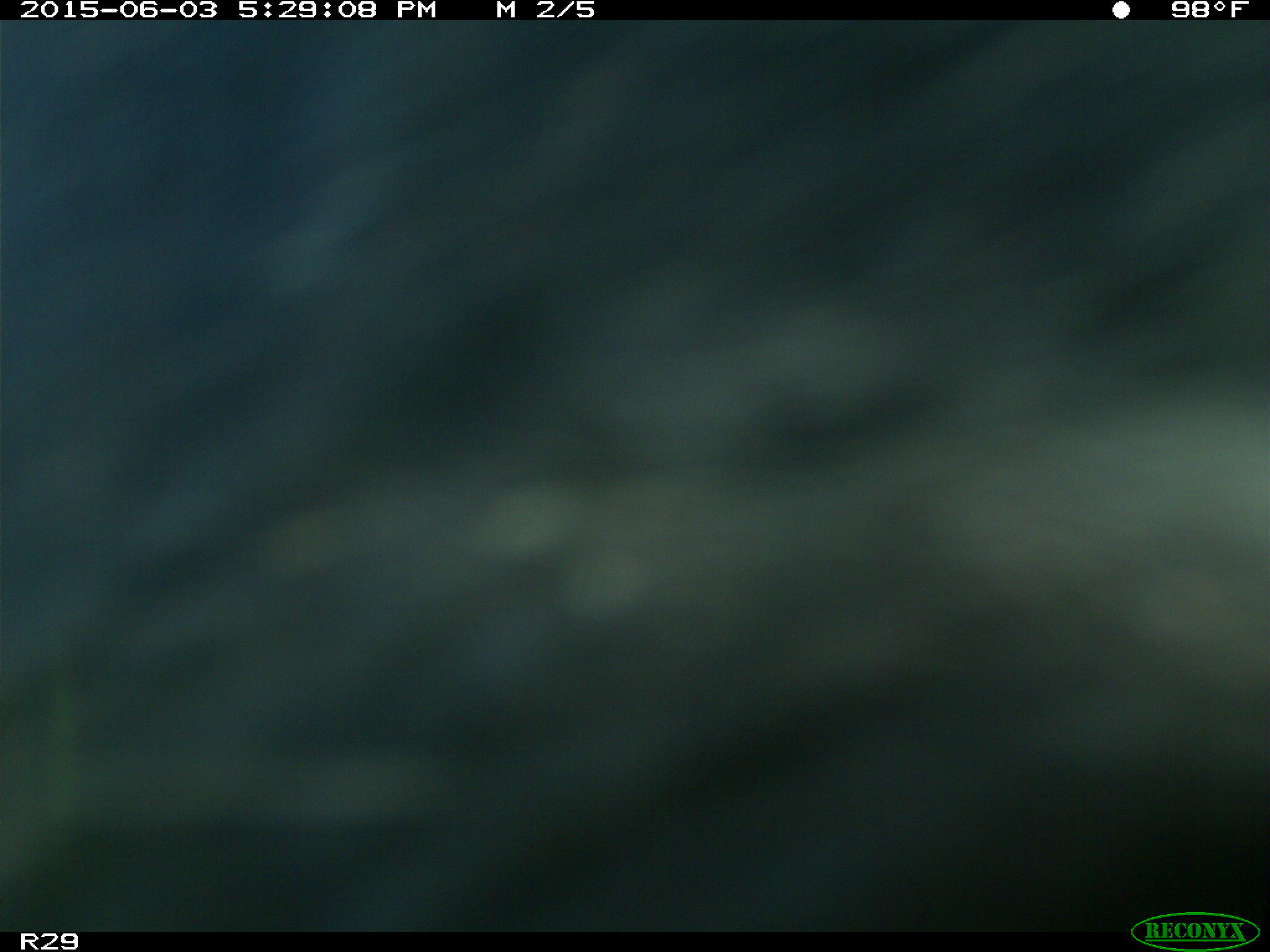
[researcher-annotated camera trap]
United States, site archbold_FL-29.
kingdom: Animalia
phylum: Chordata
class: Mammalia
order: Artiodactyla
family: Bovidae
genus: Bos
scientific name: Bos taurus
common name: domestic cow